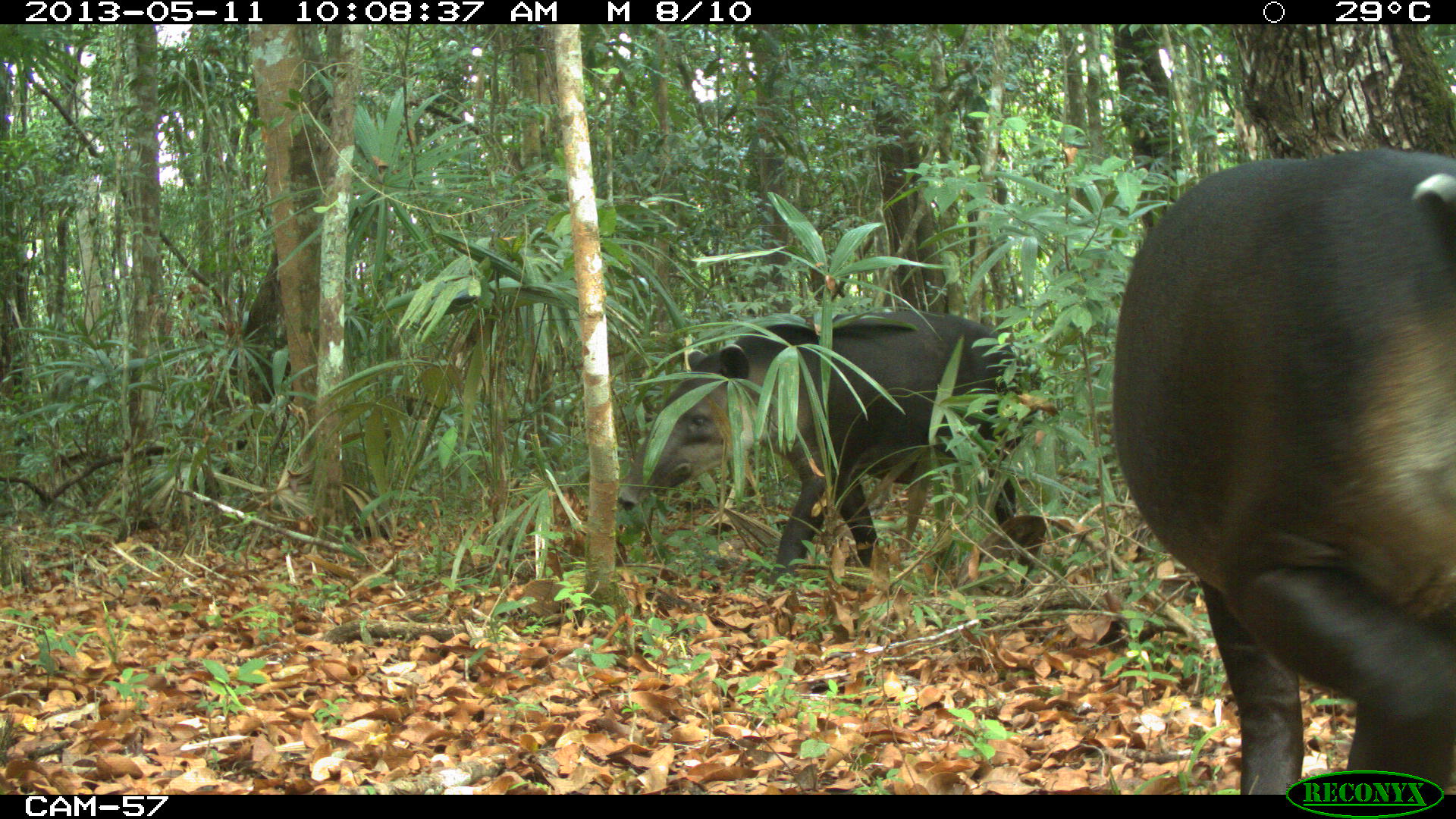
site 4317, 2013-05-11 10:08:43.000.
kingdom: Animalia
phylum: Chordata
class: Mammalia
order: Perissodactyla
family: Tapiridae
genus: Tapirus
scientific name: Tapirus bairdii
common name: baird's tapir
Tapirus bairdii (baird's tapir), count 2.